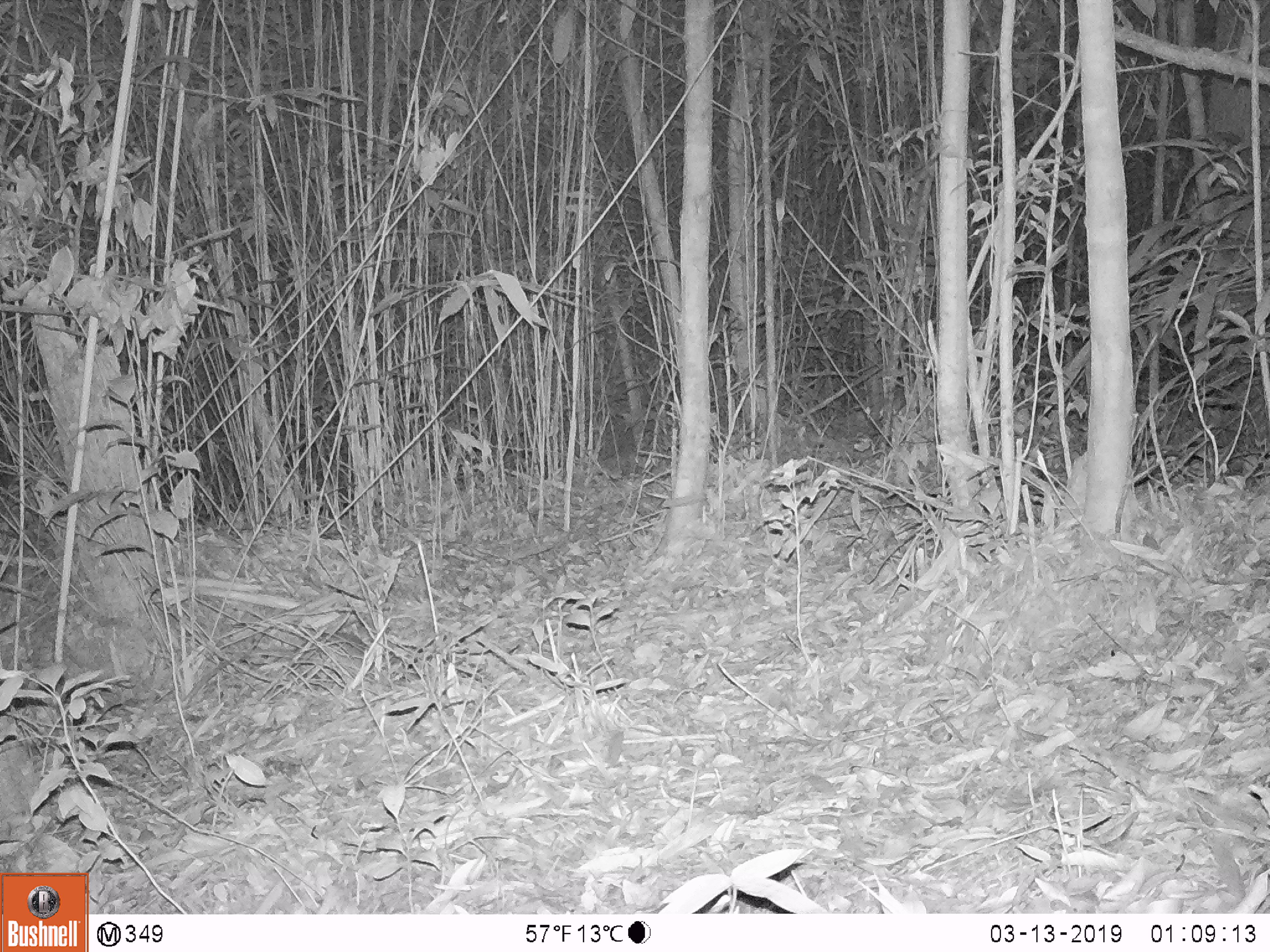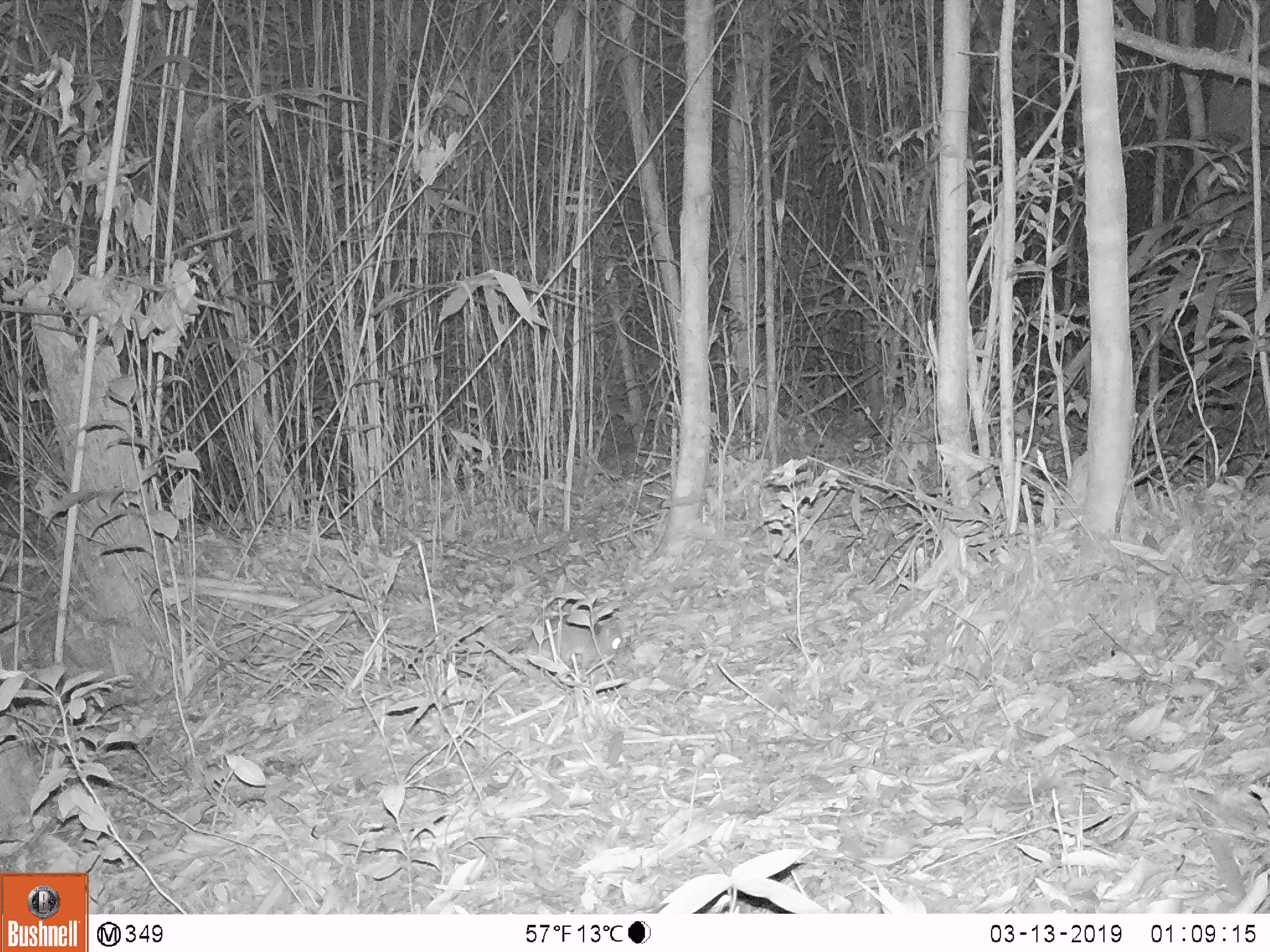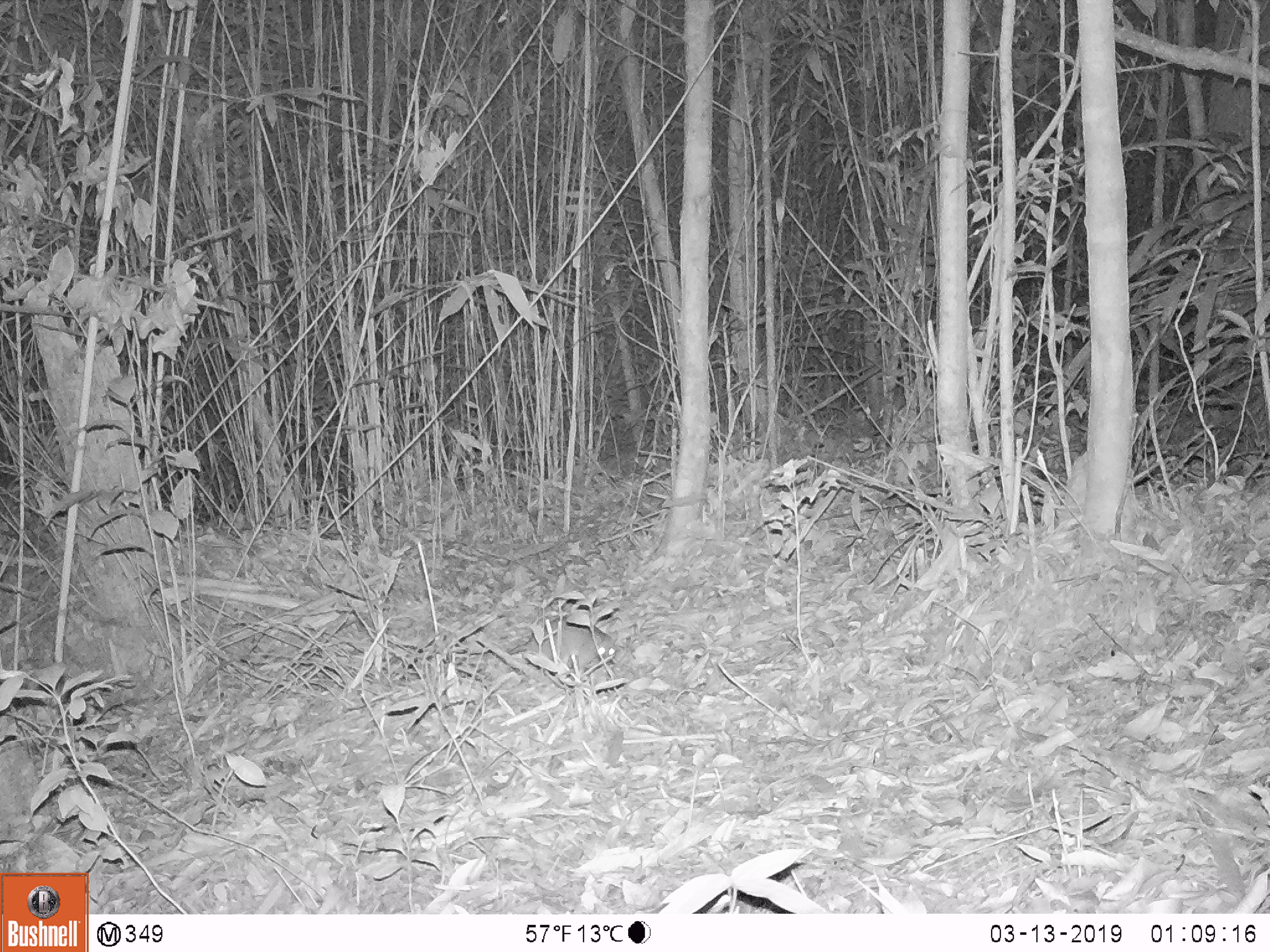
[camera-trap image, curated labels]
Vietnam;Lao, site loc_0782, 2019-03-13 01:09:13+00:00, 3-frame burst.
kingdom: Animalia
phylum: Chordata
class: Mammalia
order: Rodentia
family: Muridae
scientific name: Muridae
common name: old-world mice and rats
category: unidentified murid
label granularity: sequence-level